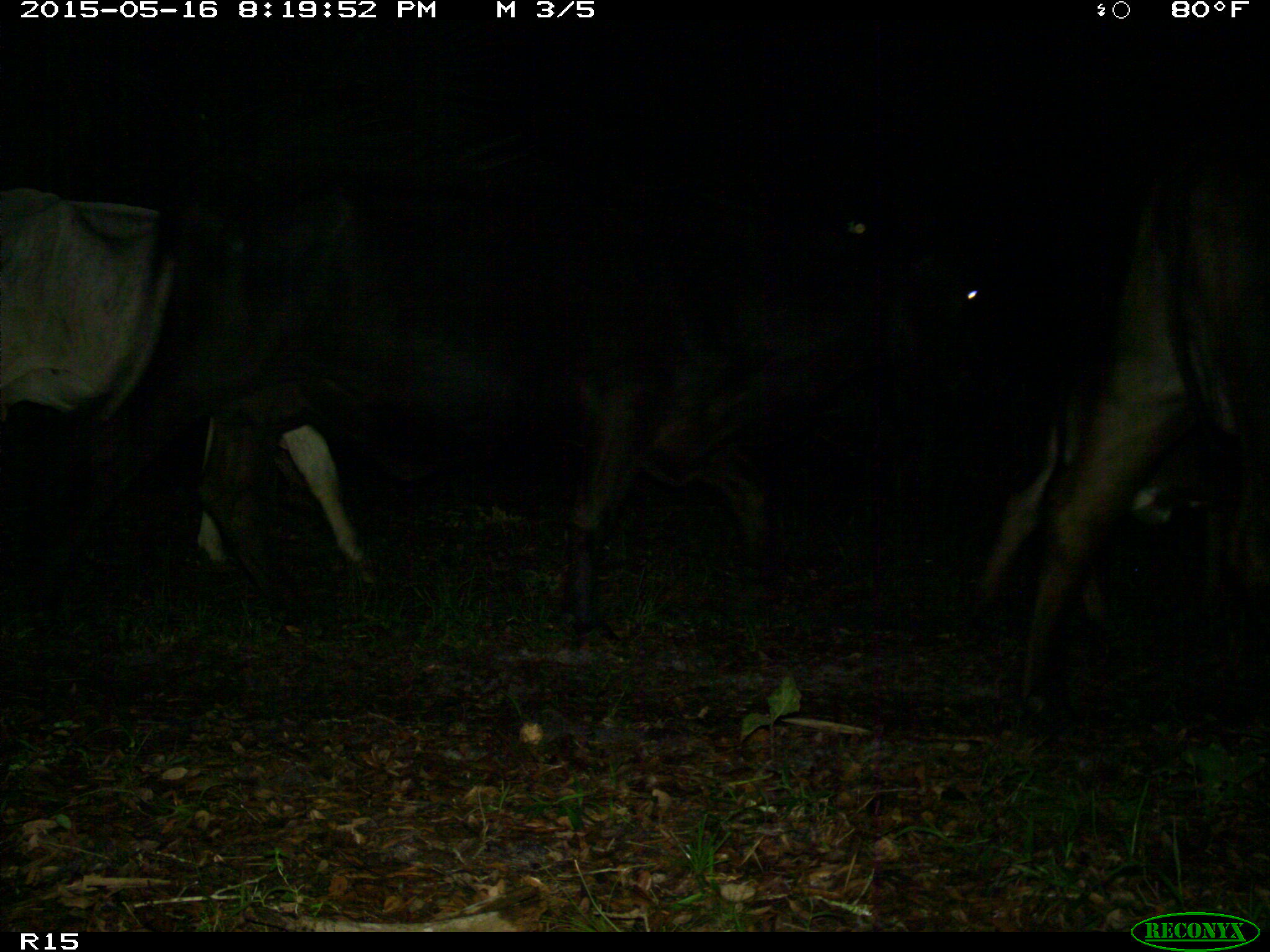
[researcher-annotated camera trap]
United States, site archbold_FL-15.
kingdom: Animalia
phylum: Chordata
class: Mammalia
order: Artiodactyla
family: Bovidae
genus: Bos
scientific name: Bos taurus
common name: domestic cow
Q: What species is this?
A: Bos taurus (domestic cow).